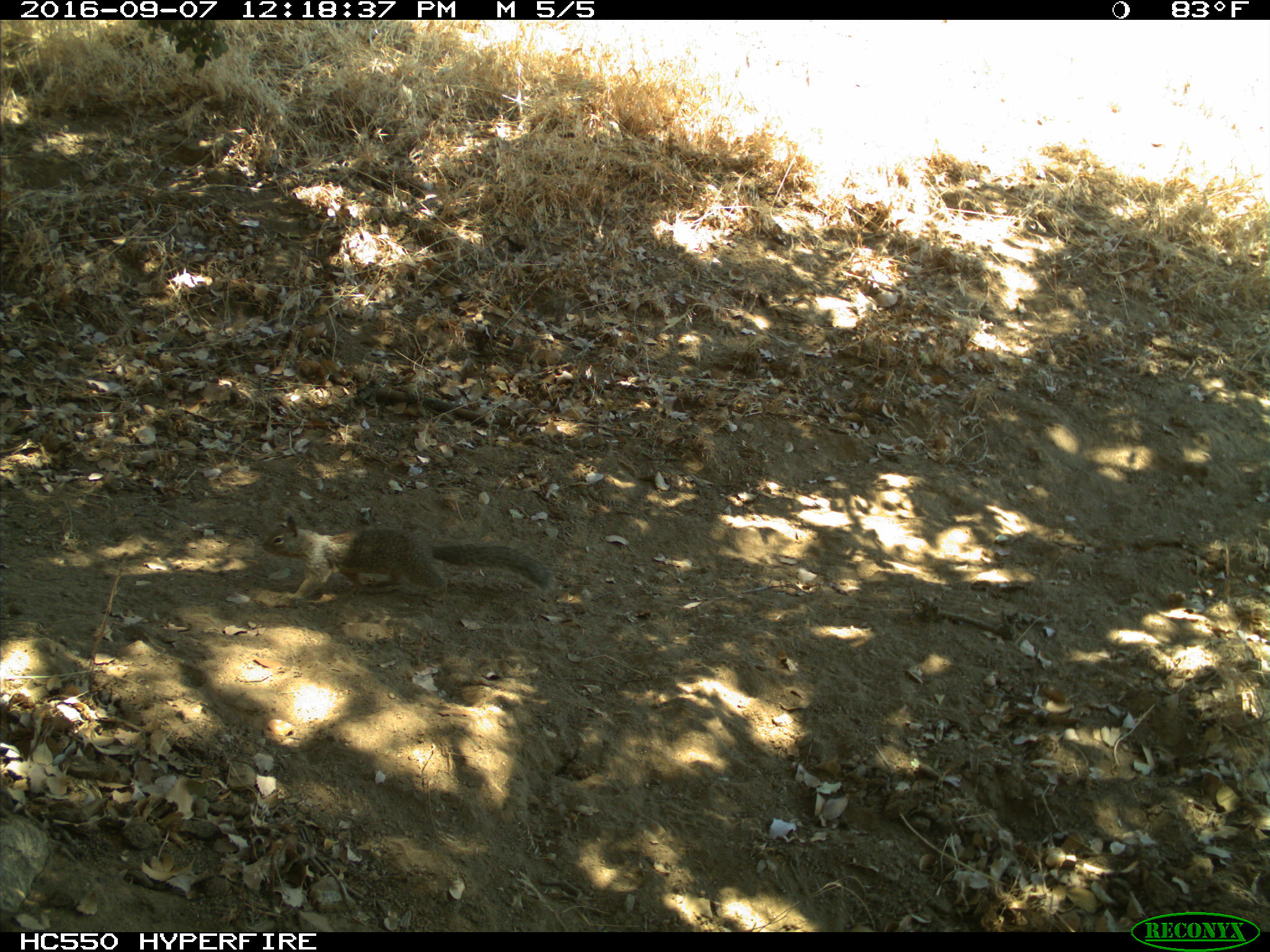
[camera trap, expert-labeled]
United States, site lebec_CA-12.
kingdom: Animalia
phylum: Chordata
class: Mammalia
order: Rodentia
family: Sciuridae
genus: Otospermophilus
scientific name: Otospermophilus beecheyi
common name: california ground squirrel